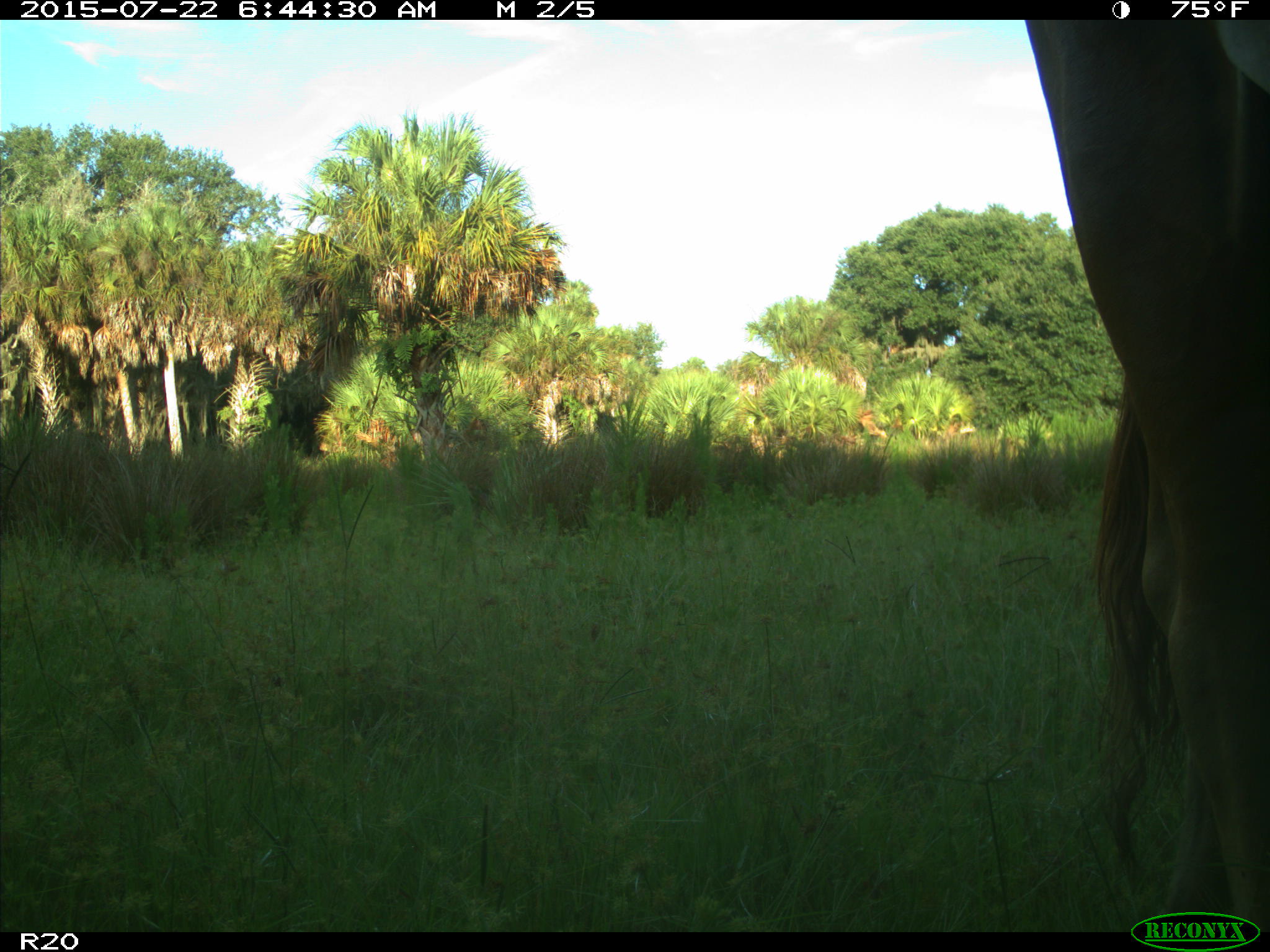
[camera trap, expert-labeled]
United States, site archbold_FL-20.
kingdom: Animalia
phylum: Chordata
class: Mammalia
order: Artiodactyla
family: Bovidae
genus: Bos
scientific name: Bos taurus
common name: domestic cow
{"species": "Bos taurus (domestic cow)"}